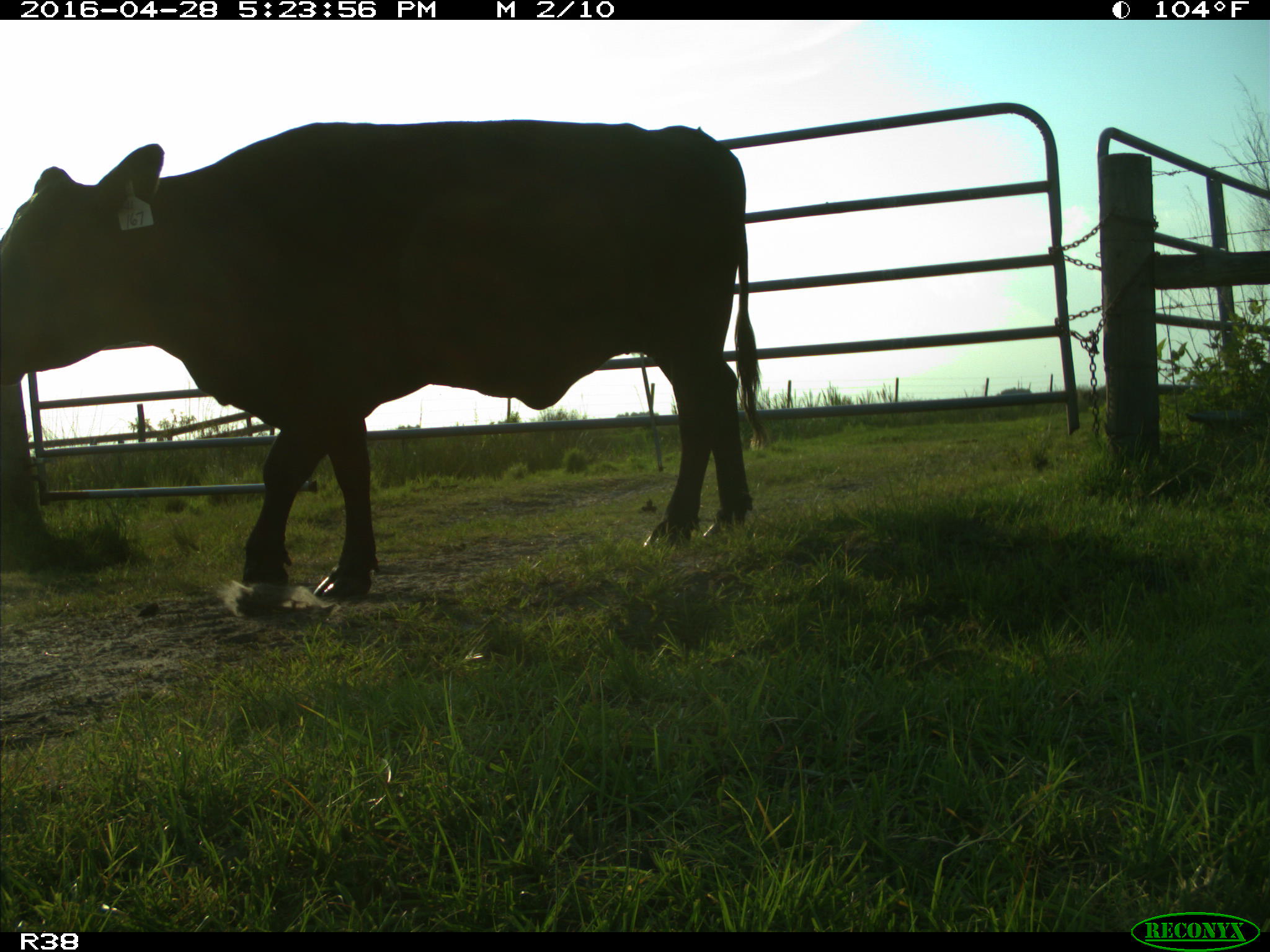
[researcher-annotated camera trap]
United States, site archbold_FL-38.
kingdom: Animalia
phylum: Chordata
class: Mammalia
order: Artiodactyla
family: Bovidae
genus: Bos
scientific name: Bos taurus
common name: domestic cow